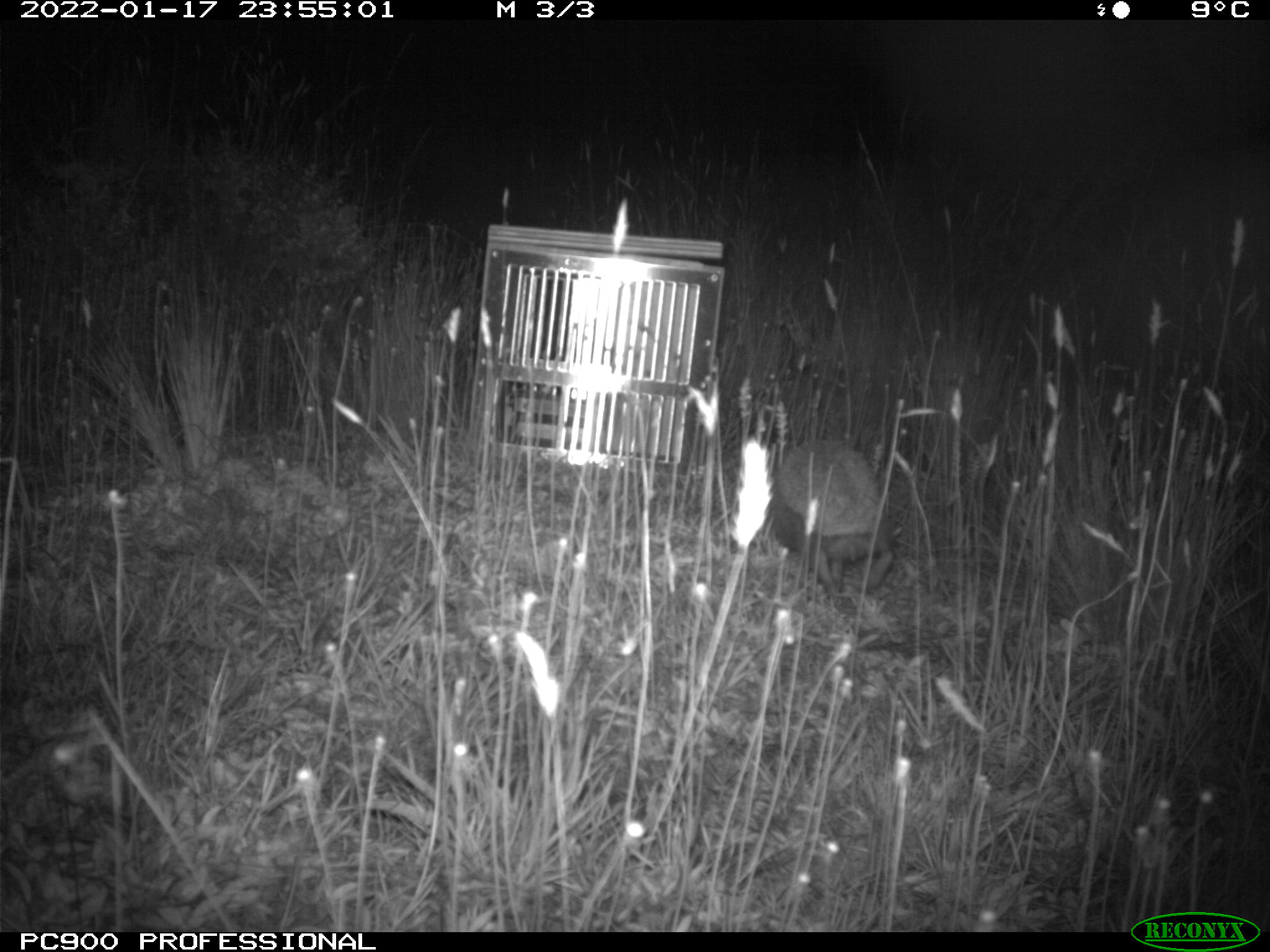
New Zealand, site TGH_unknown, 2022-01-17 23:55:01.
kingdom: Animalia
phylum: Chordata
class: Mammalia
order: Eulipotyphla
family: Erinaceidae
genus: Erinaceus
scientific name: Erinaceus europaeus europaeus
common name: european hedgehog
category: hedgehog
Hedgehog (european hedgehog) (Erinaceus europaeus europaeus).